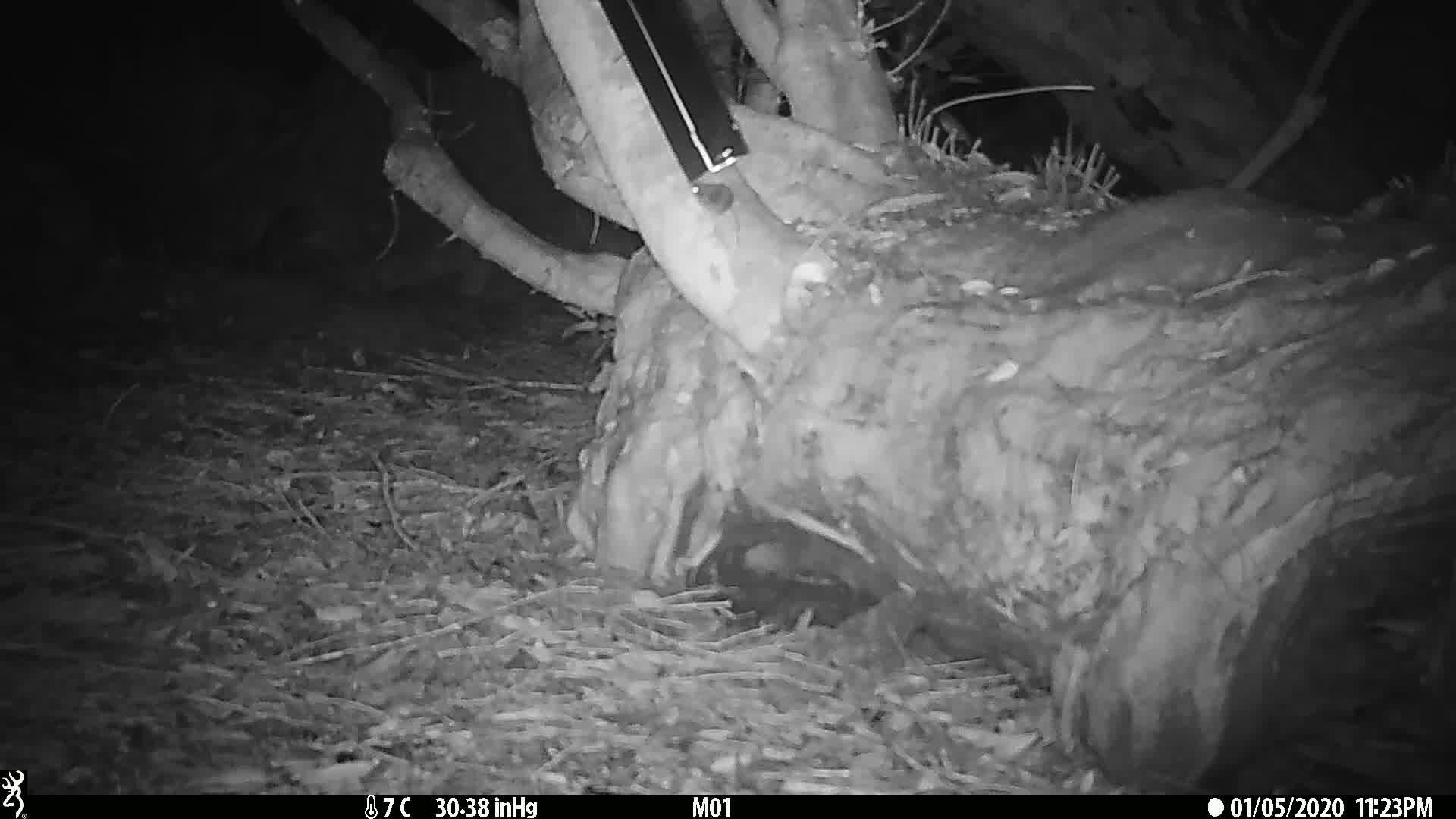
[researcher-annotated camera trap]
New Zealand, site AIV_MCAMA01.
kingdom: Animalia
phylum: Chordata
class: Mammalia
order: Rodentia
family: Muridae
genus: Mus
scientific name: Mus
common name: mouse